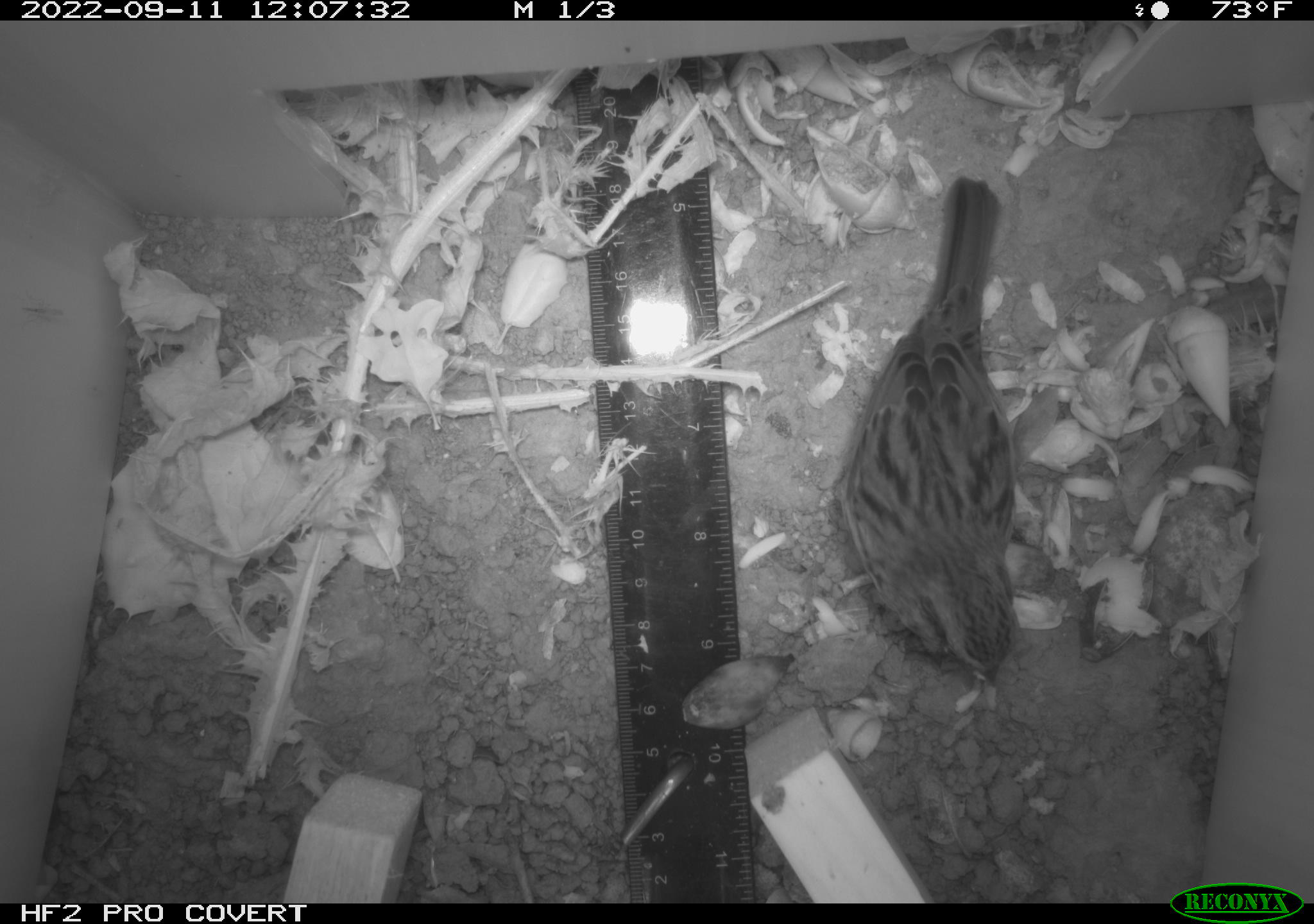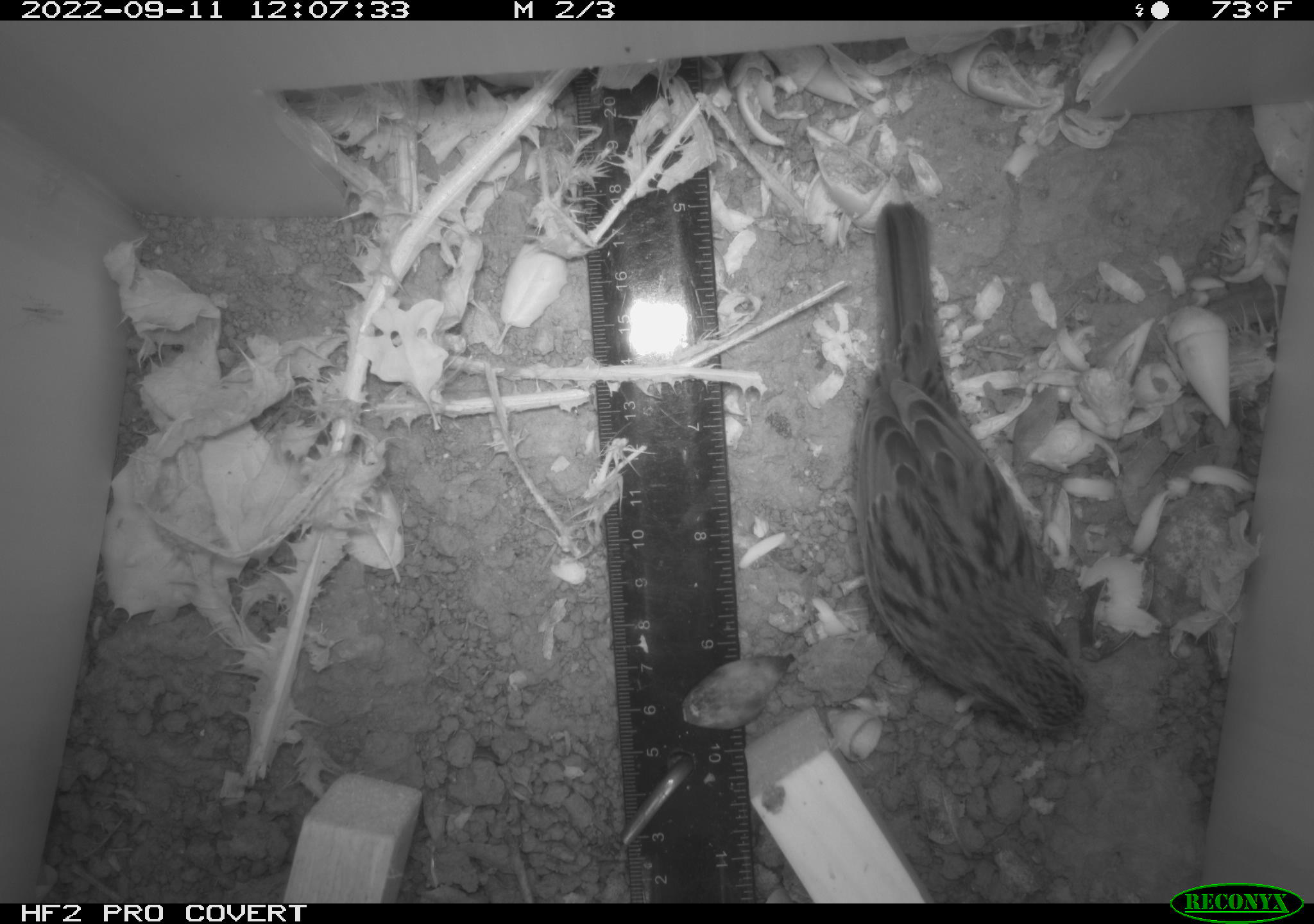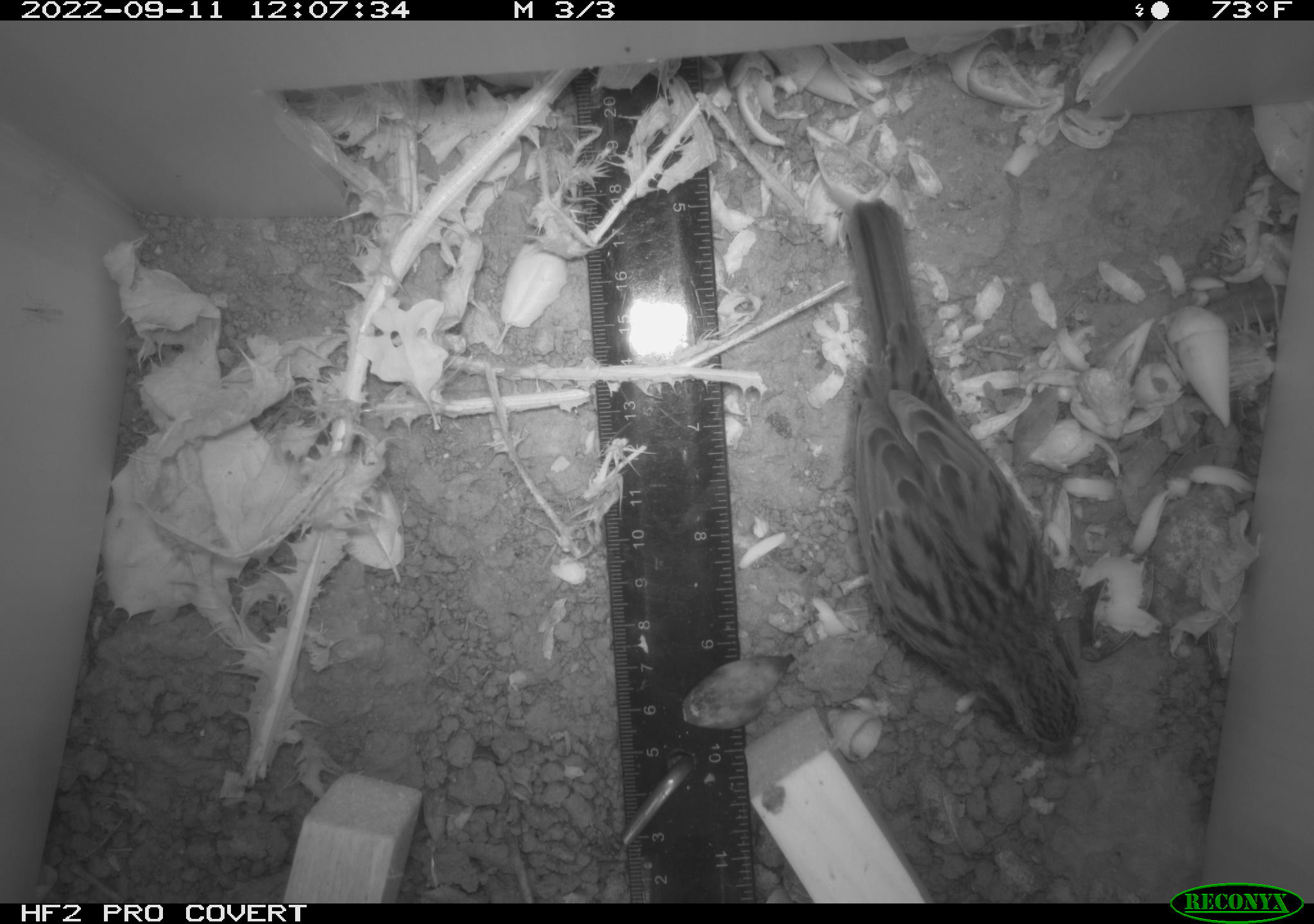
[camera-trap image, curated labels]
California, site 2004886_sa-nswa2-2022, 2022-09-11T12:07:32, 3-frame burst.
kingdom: Animalia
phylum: Chordata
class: Aves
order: Passeriformes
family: Passerellidae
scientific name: Passerellidae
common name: new world sparrows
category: passerellidae family